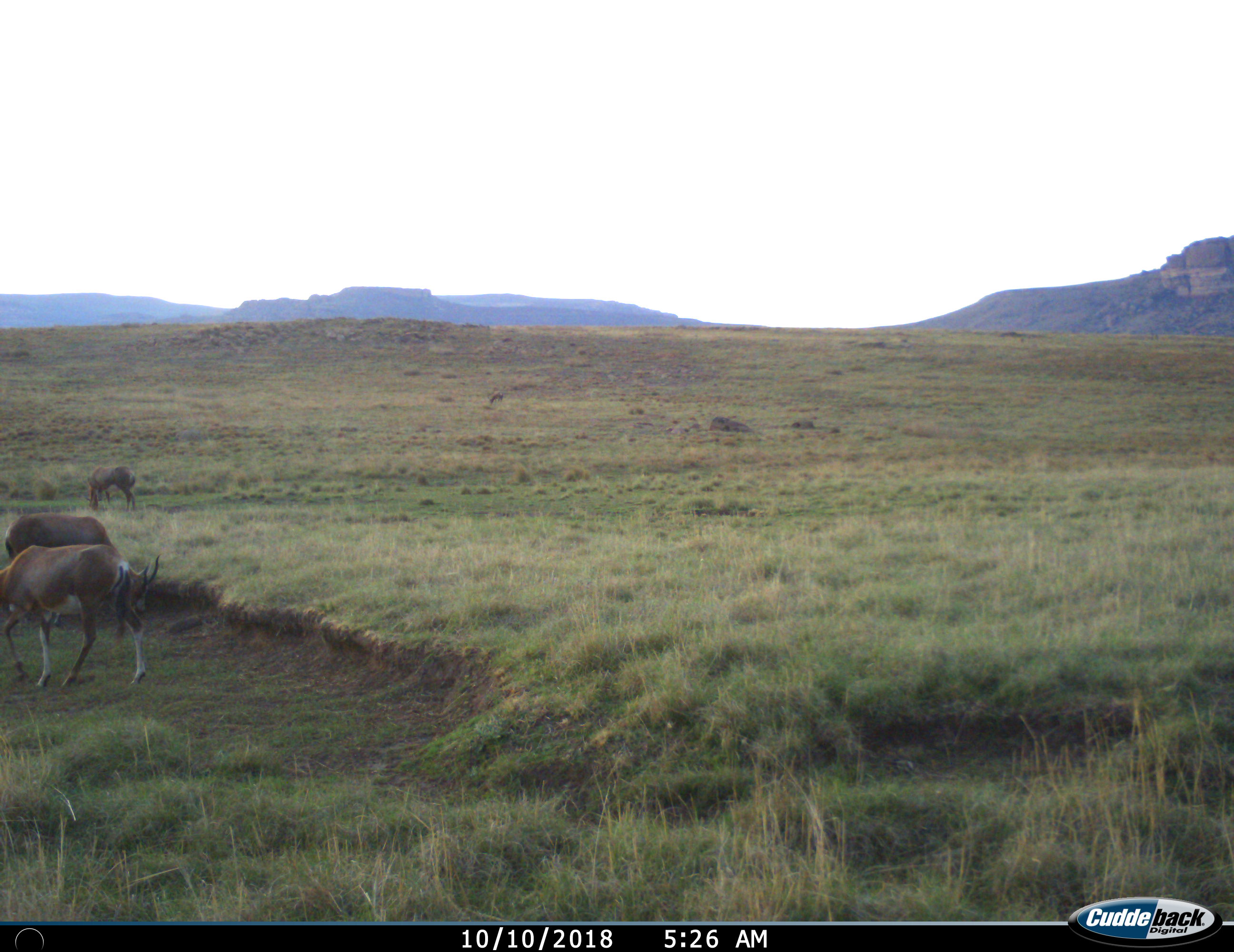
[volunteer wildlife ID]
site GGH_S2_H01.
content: unidentified animal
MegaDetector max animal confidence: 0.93